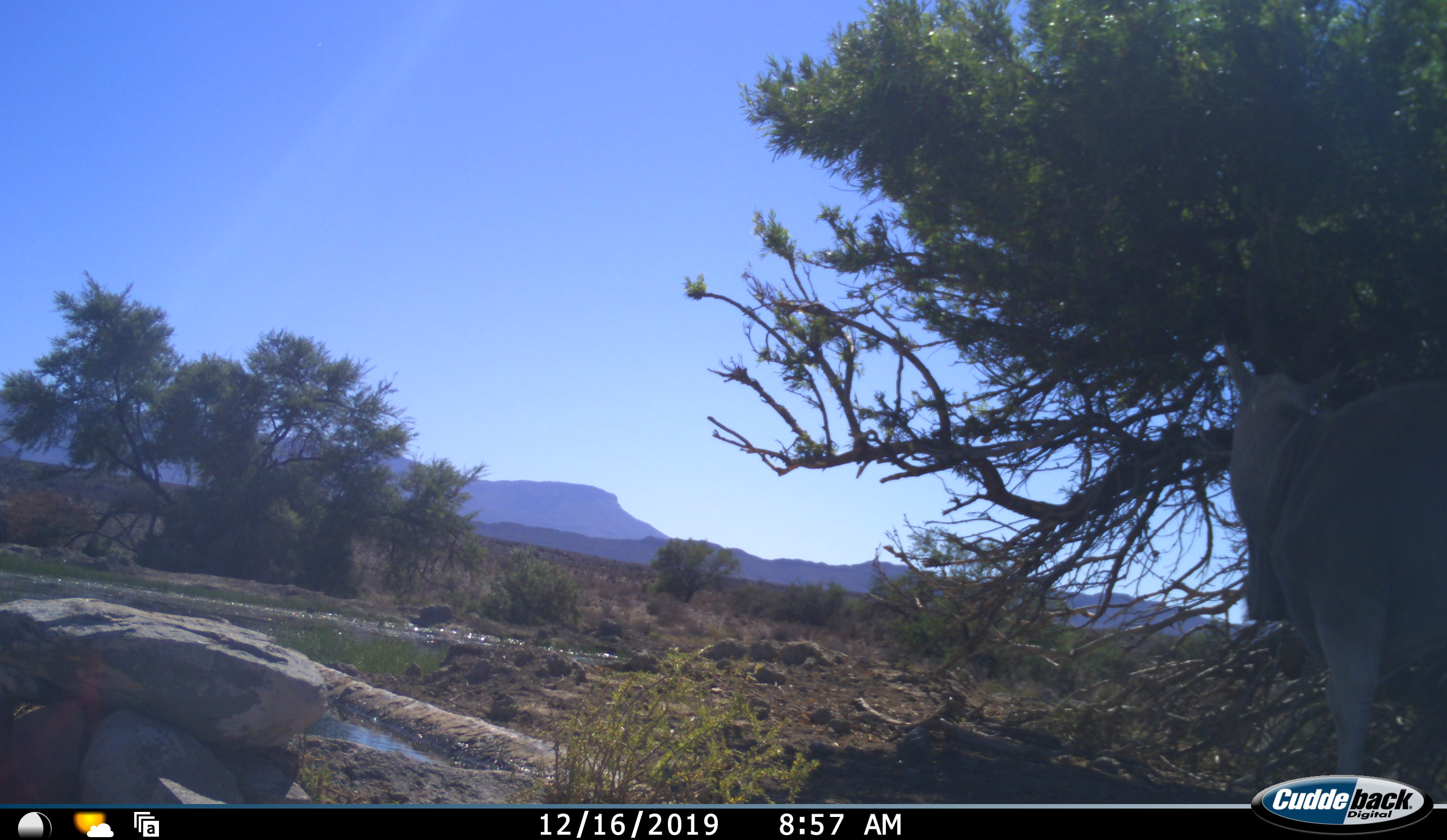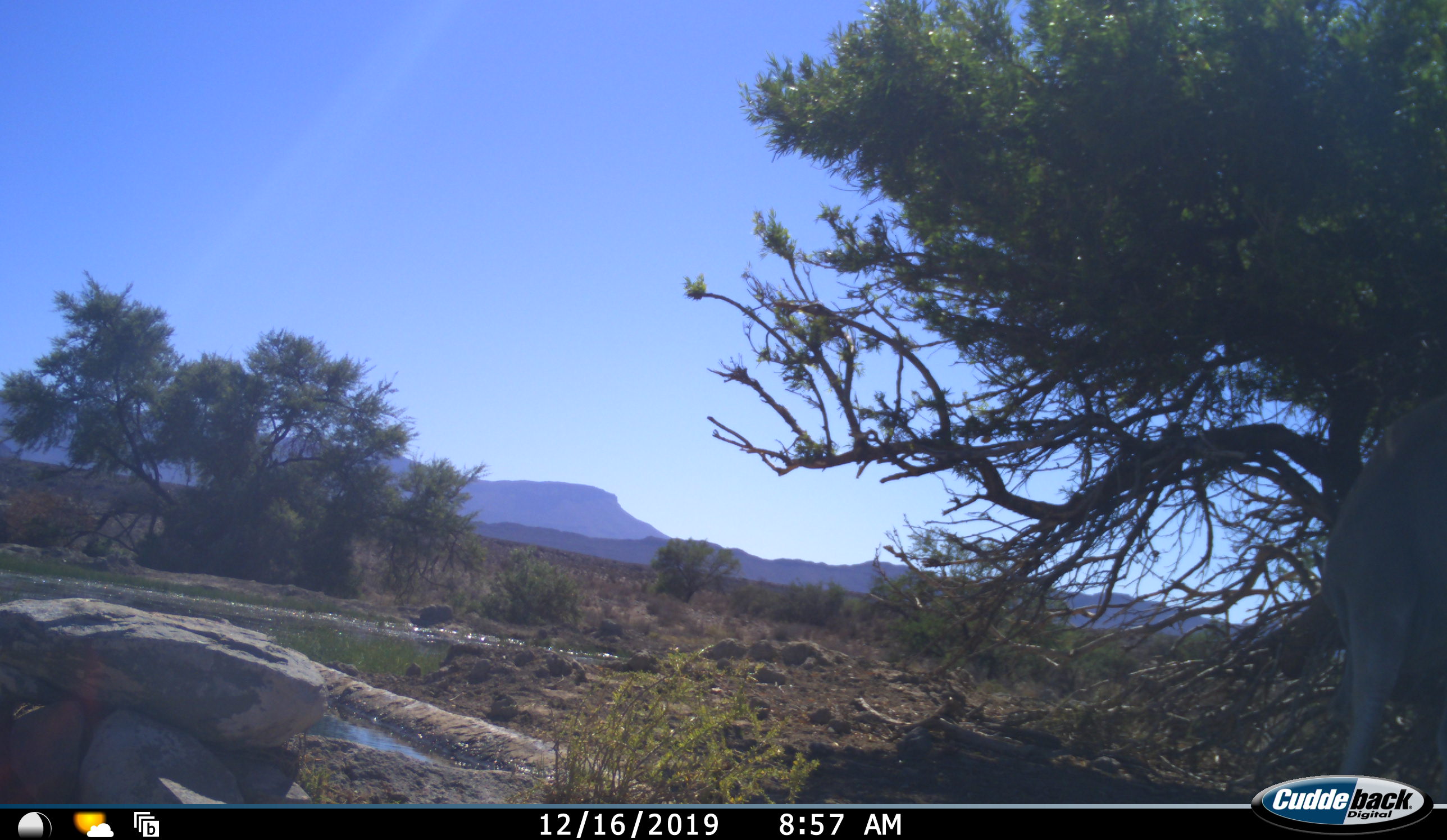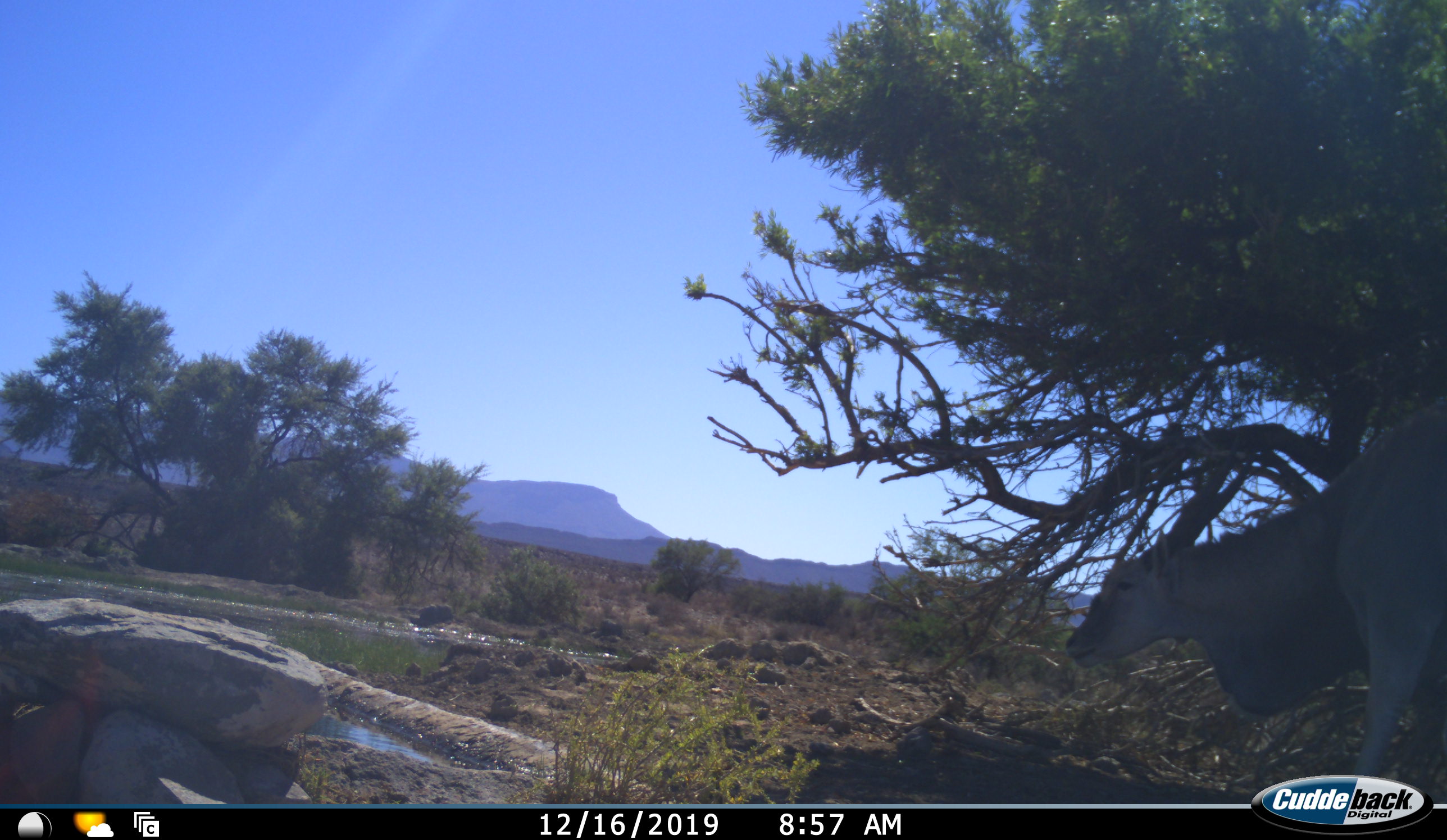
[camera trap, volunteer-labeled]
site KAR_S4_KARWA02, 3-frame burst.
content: unidentified animal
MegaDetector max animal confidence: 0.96